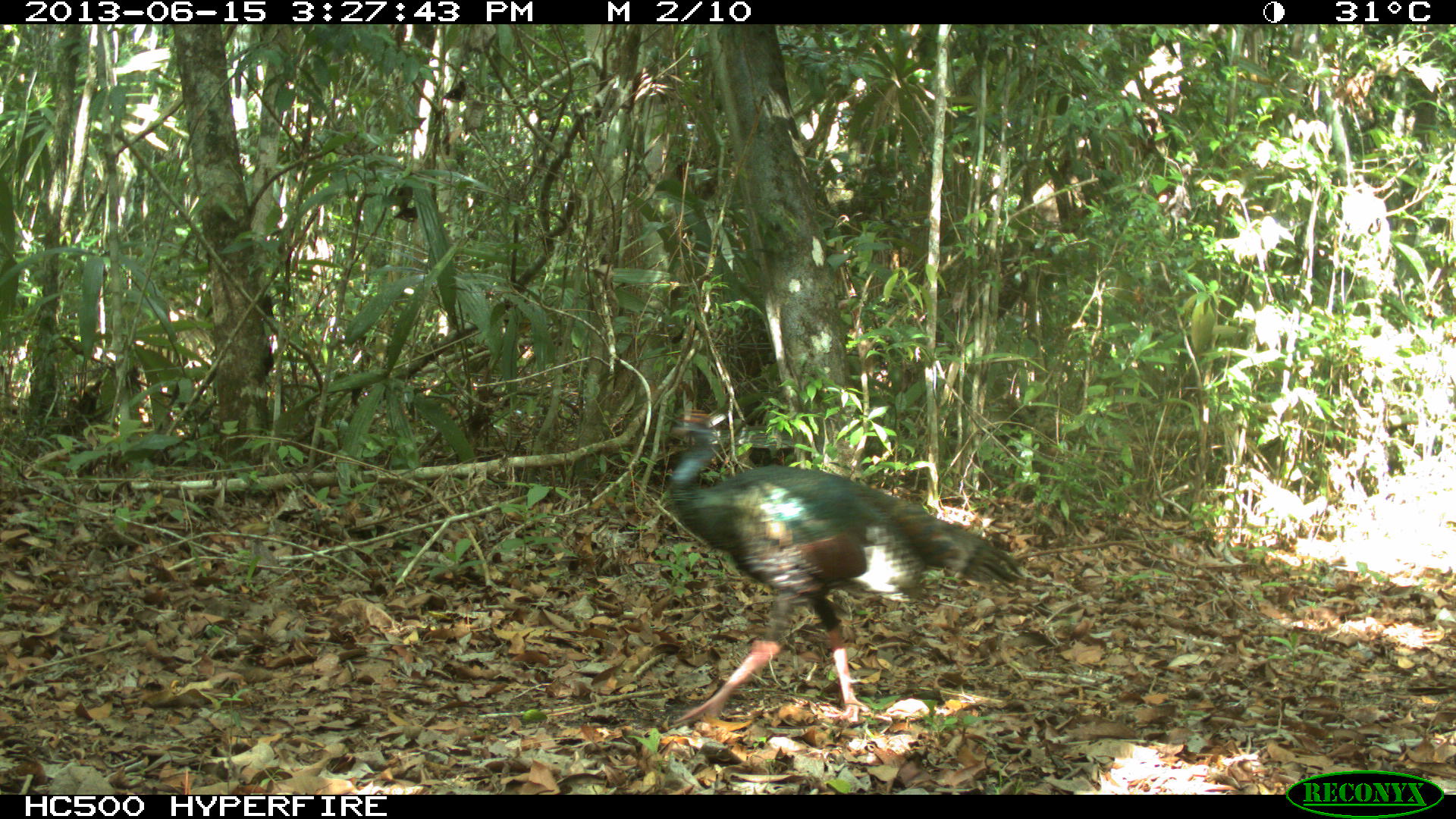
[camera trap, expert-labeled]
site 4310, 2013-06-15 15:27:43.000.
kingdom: Animalia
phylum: Chordata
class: Aves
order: Galliformes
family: Phasianidae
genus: Meleagris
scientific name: Meleagris ocellata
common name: ocellated turkey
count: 1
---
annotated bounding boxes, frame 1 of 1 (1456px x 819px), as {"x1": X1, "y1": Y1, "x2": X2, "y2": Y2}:
meleagris ocellata: {"x1": 657, "y1": 403, "x2": 1033, "y2": 734}